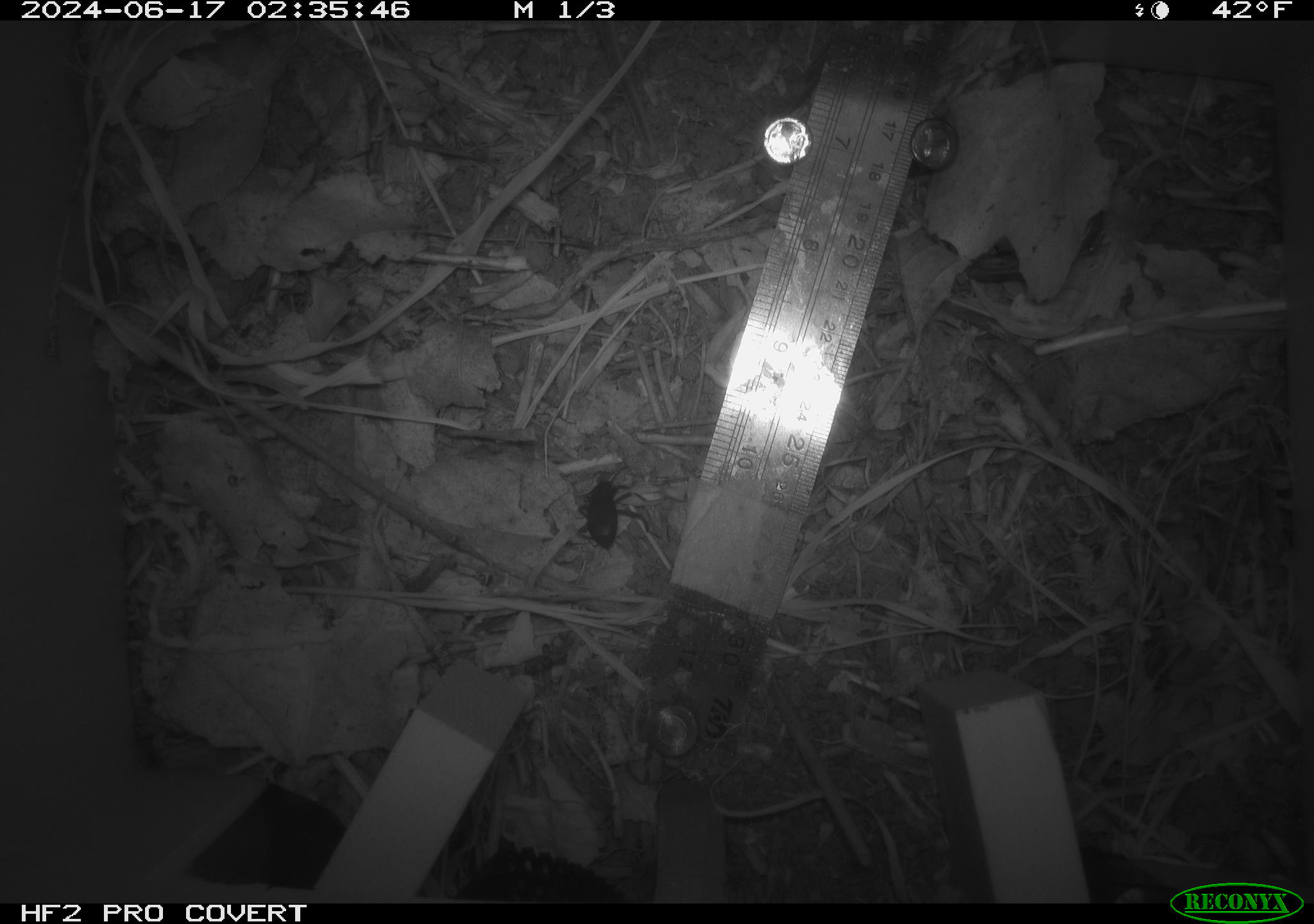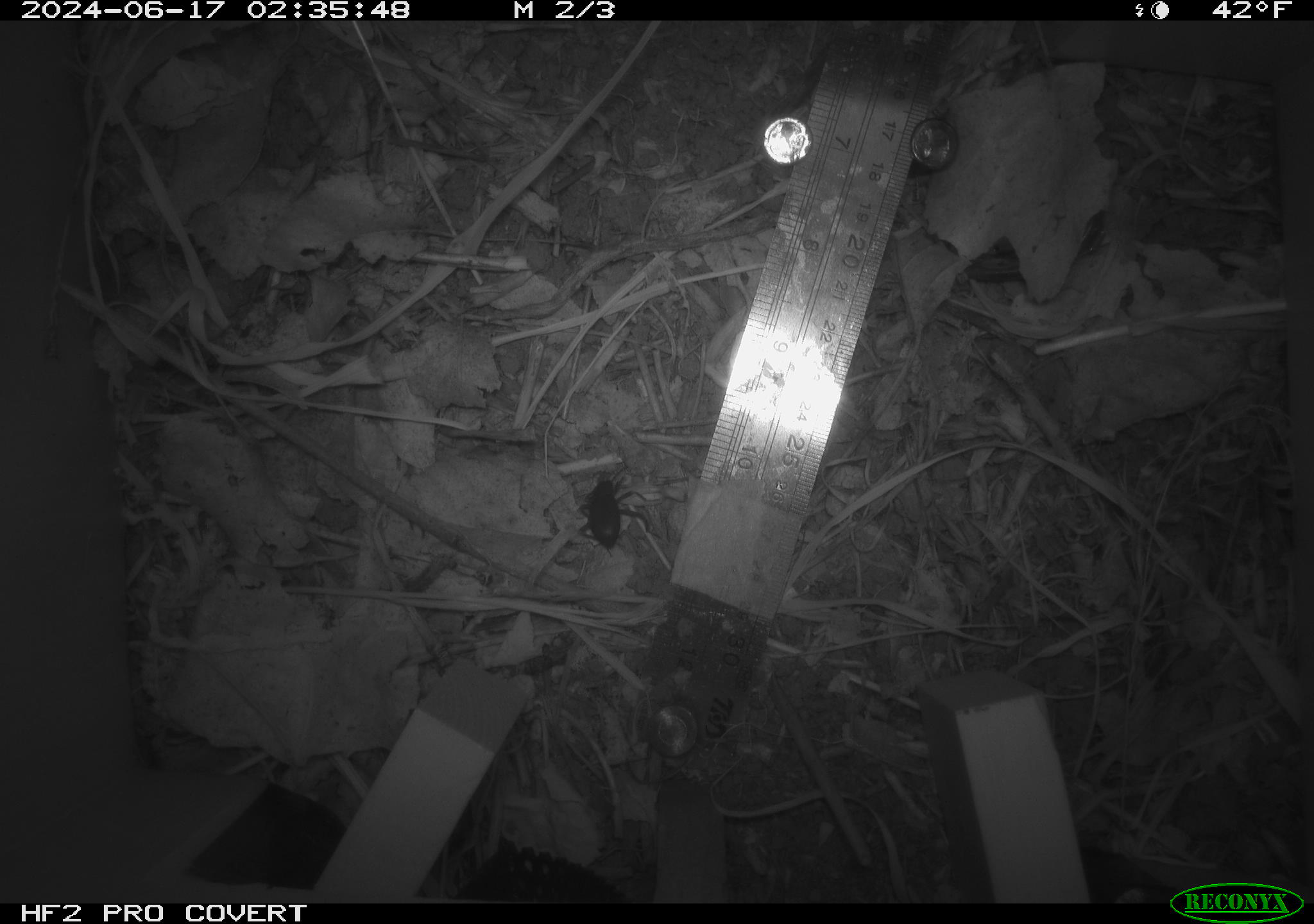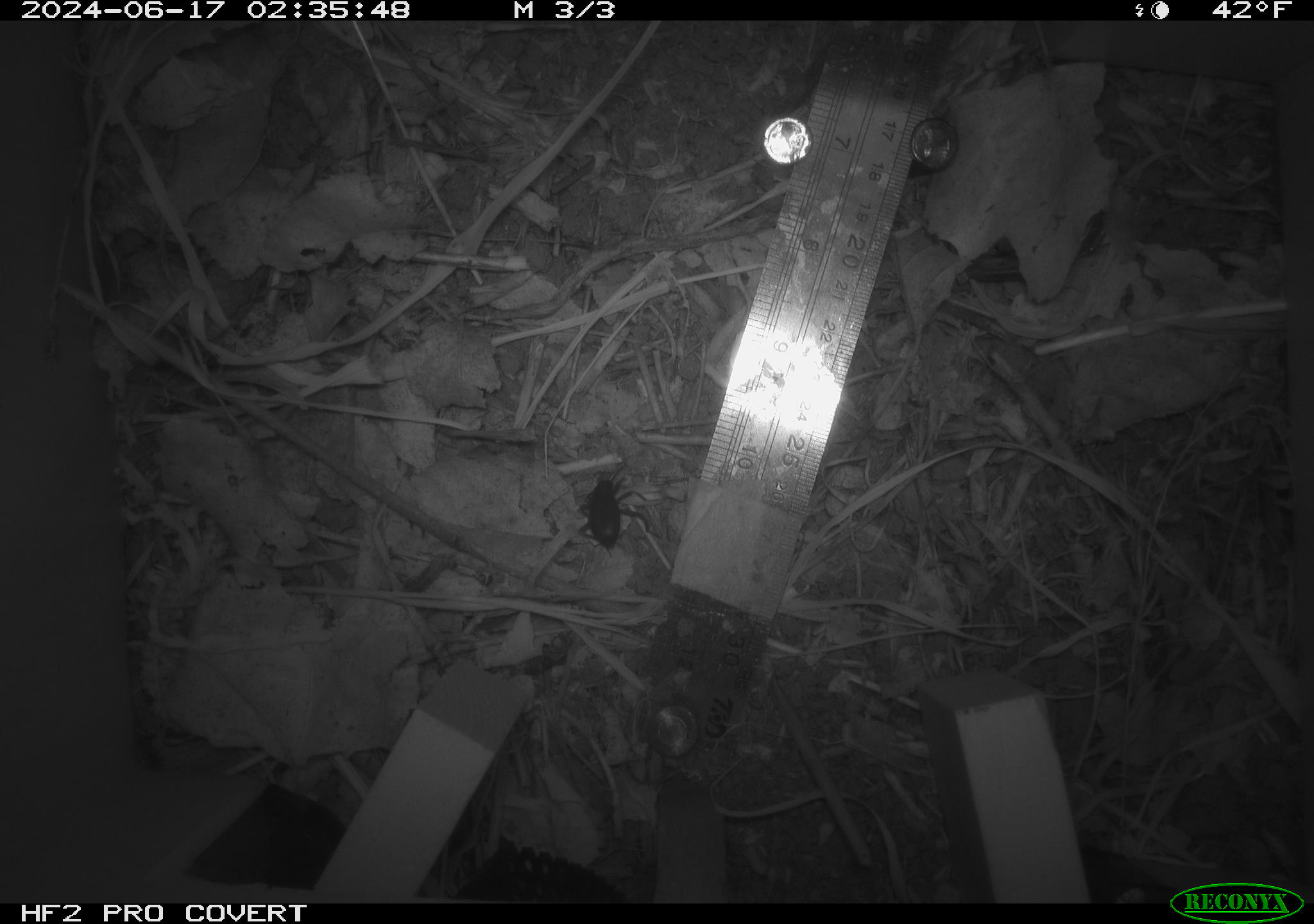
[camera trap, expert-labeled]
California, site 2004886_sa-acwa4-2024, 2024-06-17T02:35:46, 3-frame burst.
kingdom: Animalia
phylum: Arthropoda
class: Insecta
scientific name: Insecta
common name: insect